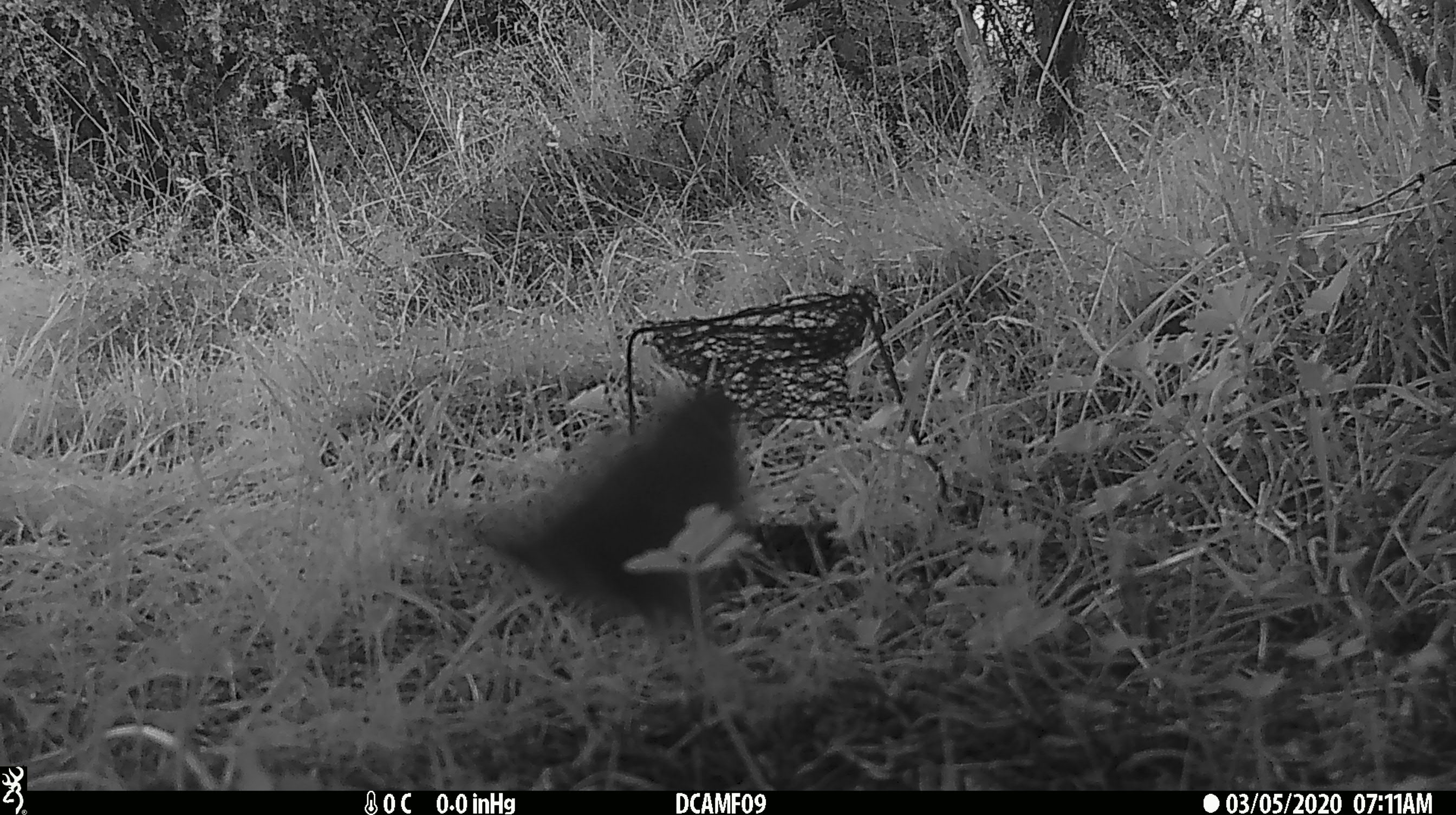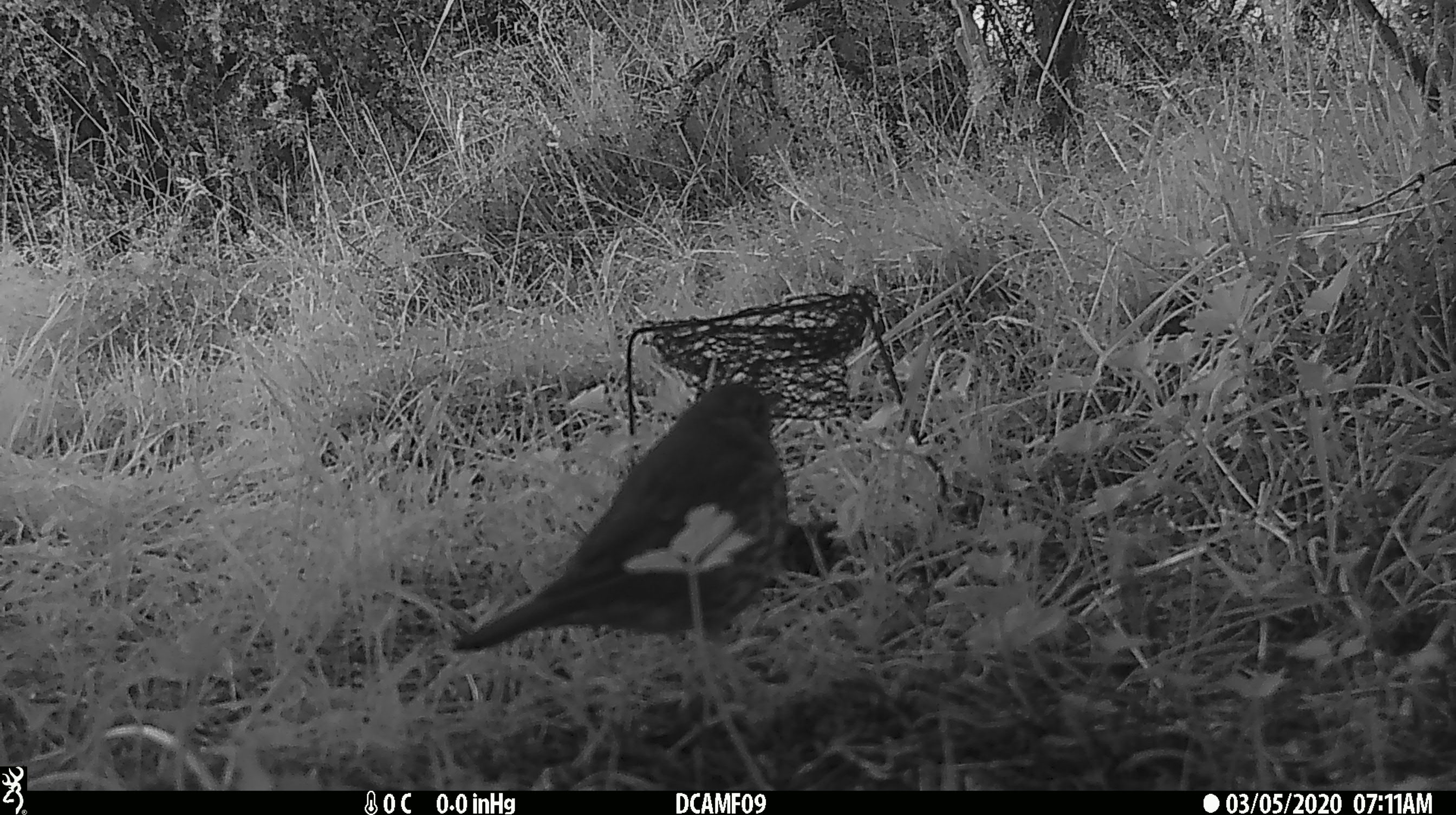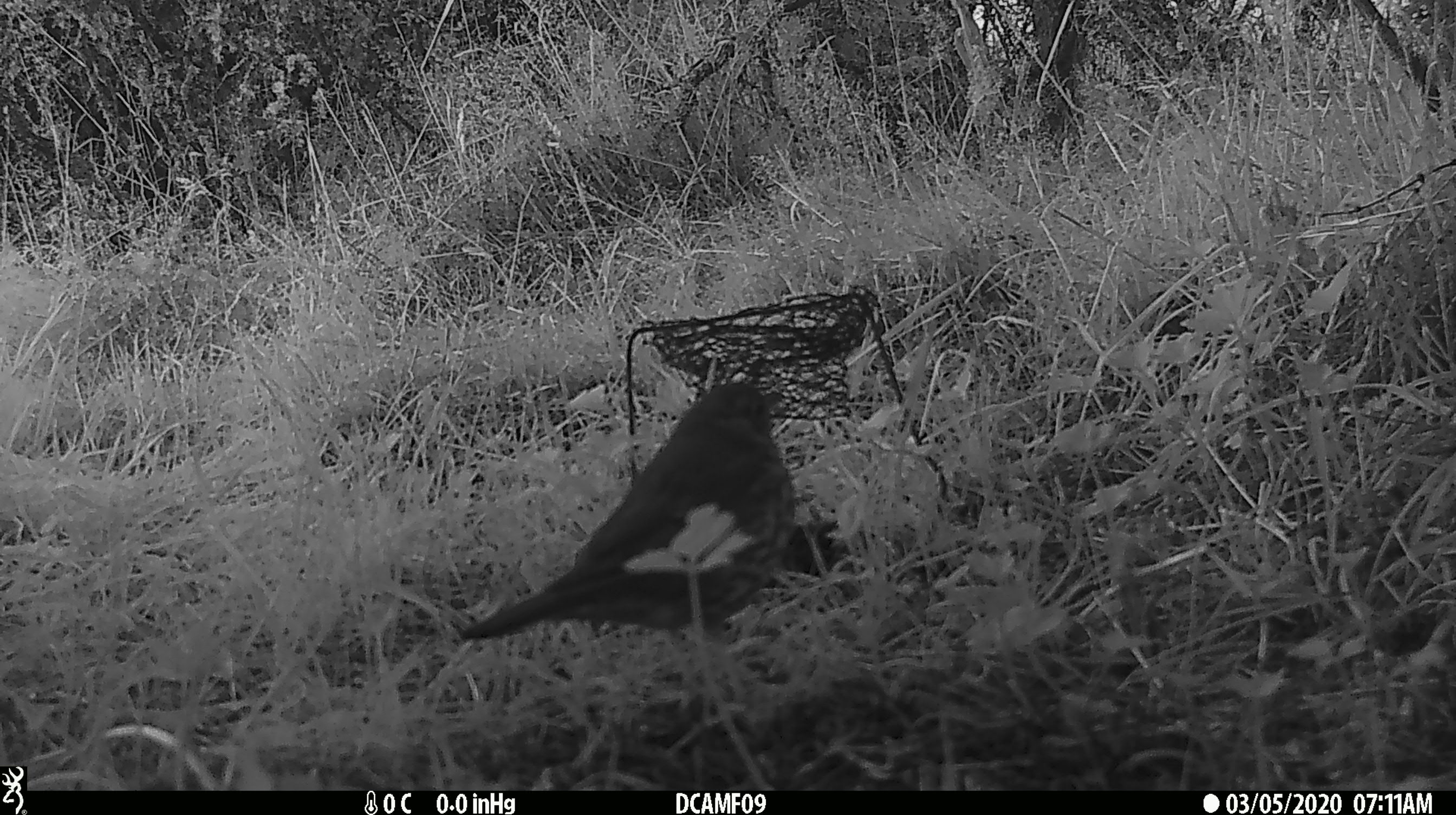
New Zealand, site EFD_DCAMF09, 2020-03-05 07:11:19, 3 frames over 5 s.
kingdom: Animalia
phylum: Chordata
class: Aves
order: Passeriformes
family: Turdidae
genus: Turdus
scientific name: Turdus philomelos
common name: song thrush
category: thrush